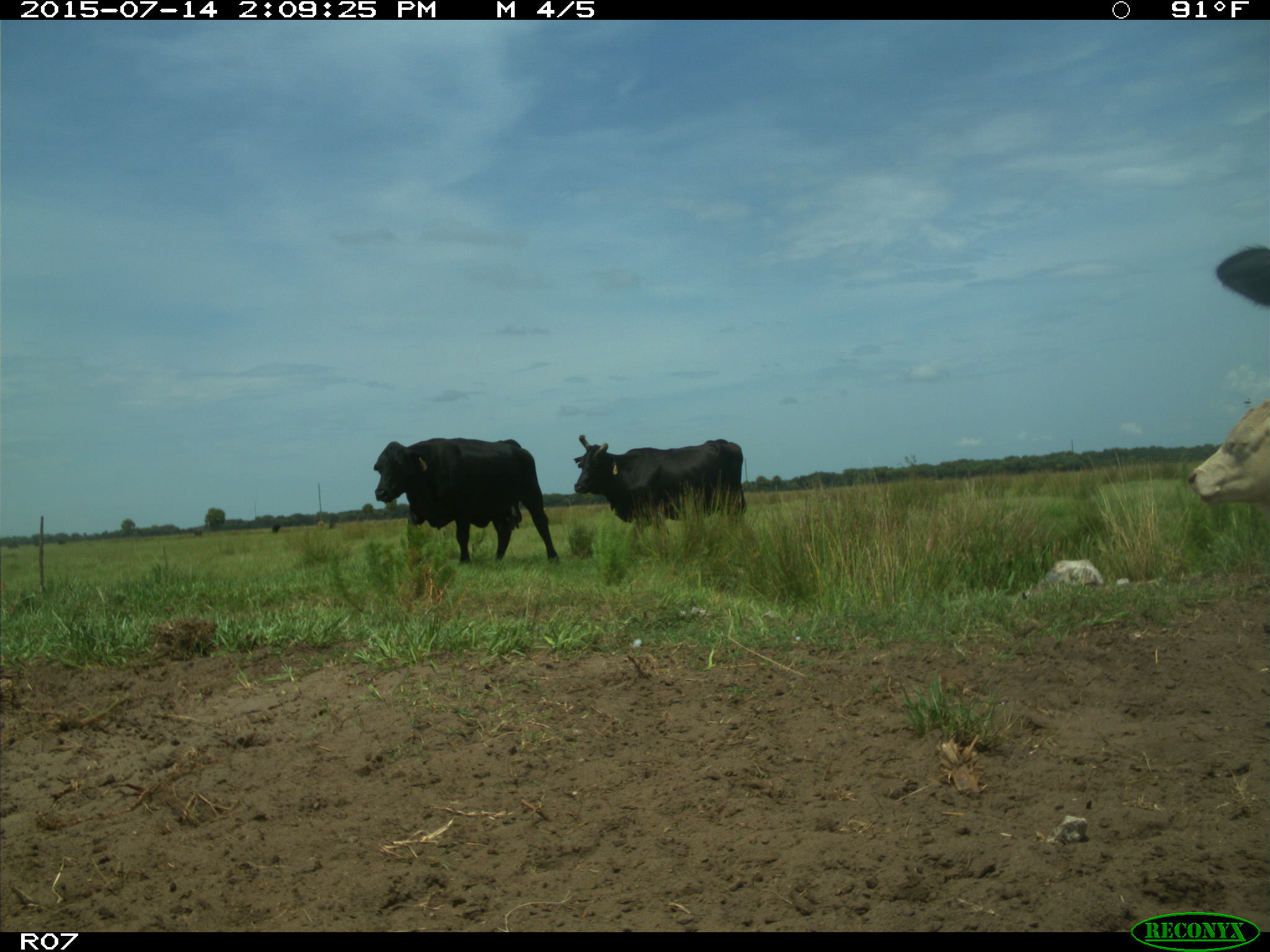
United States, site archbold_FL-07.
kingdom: Animalia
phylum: Chordata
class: Mammalia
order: Artiodactyla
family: Bovidae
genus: Bos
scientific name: Bos taurus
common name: domestic cow